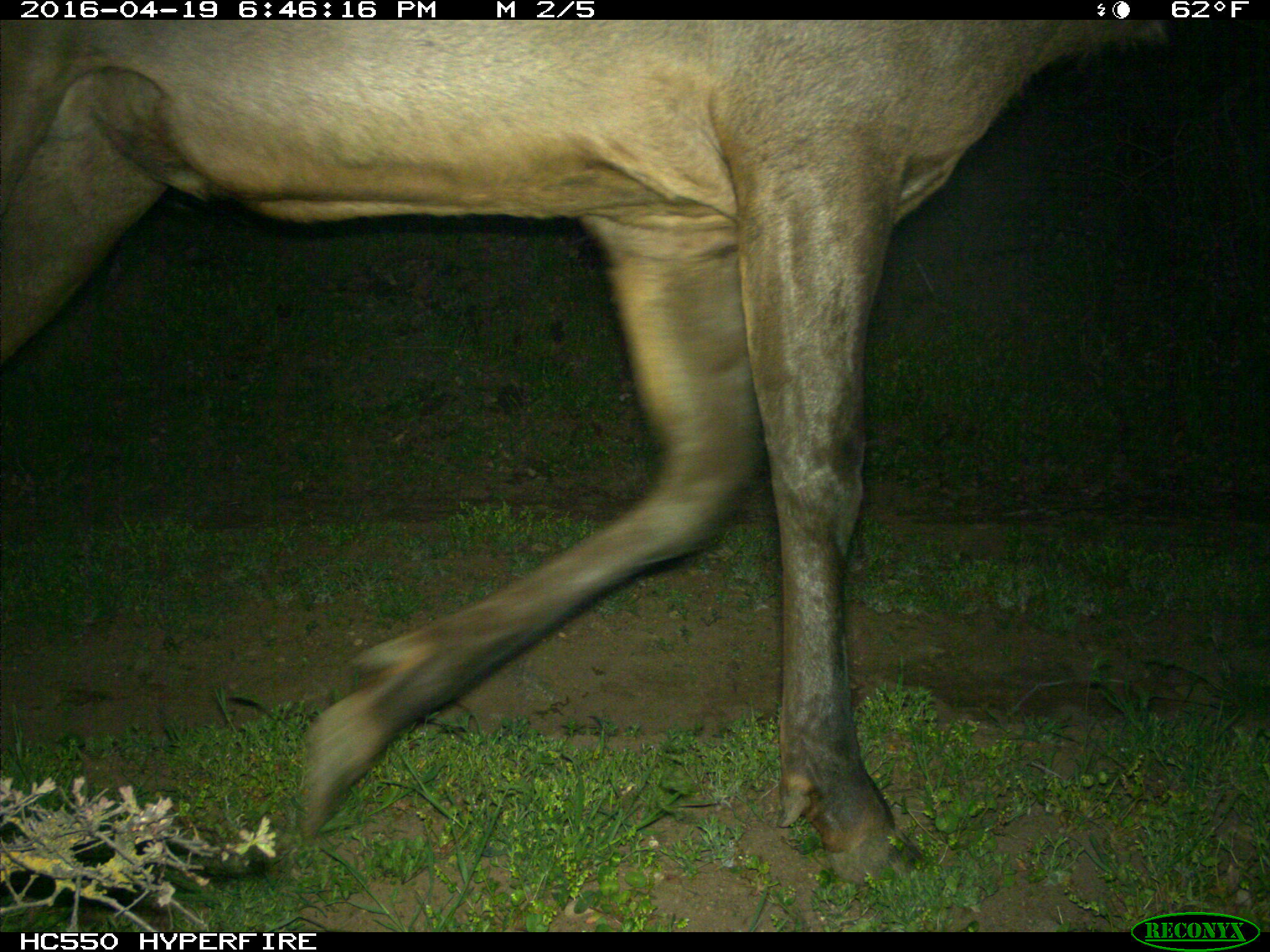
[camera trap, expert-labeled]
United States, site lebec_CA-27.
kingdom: Animalia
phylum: Chordata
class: Mammalia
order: Artiodactyla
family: Cervidae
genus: Cervus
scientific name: Cervus canadensis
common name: elk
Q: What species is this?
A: Cervus canadensis (elk).